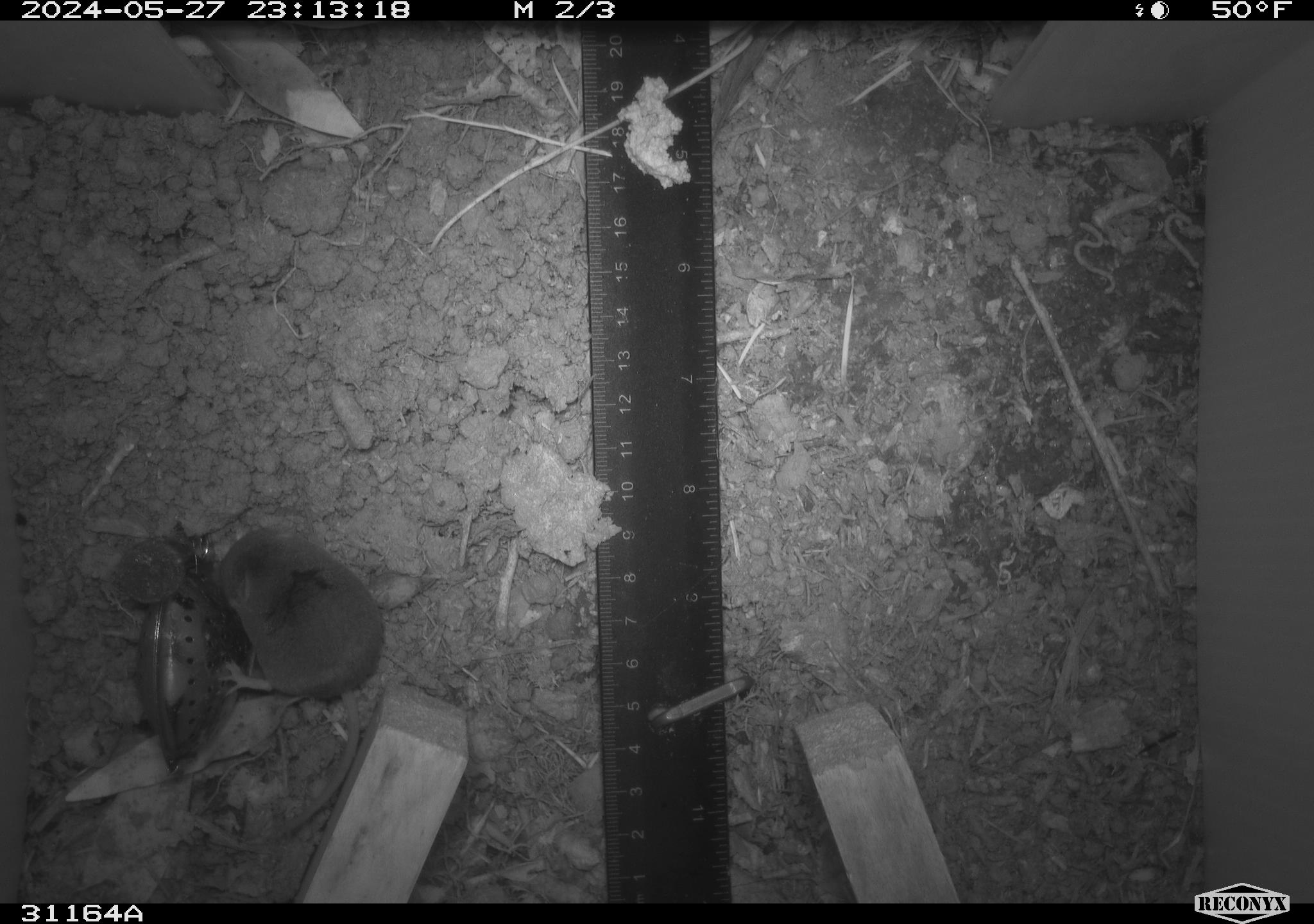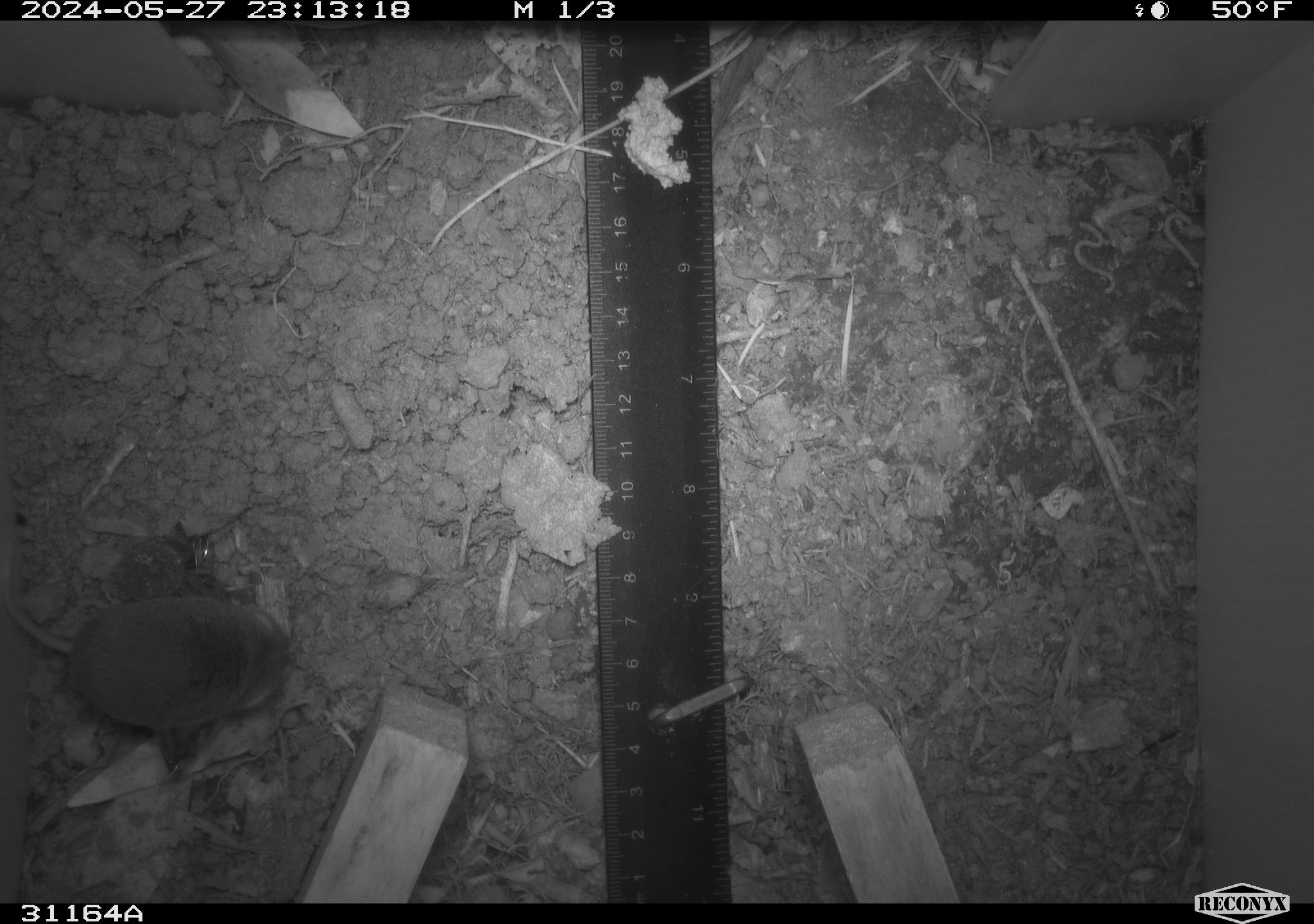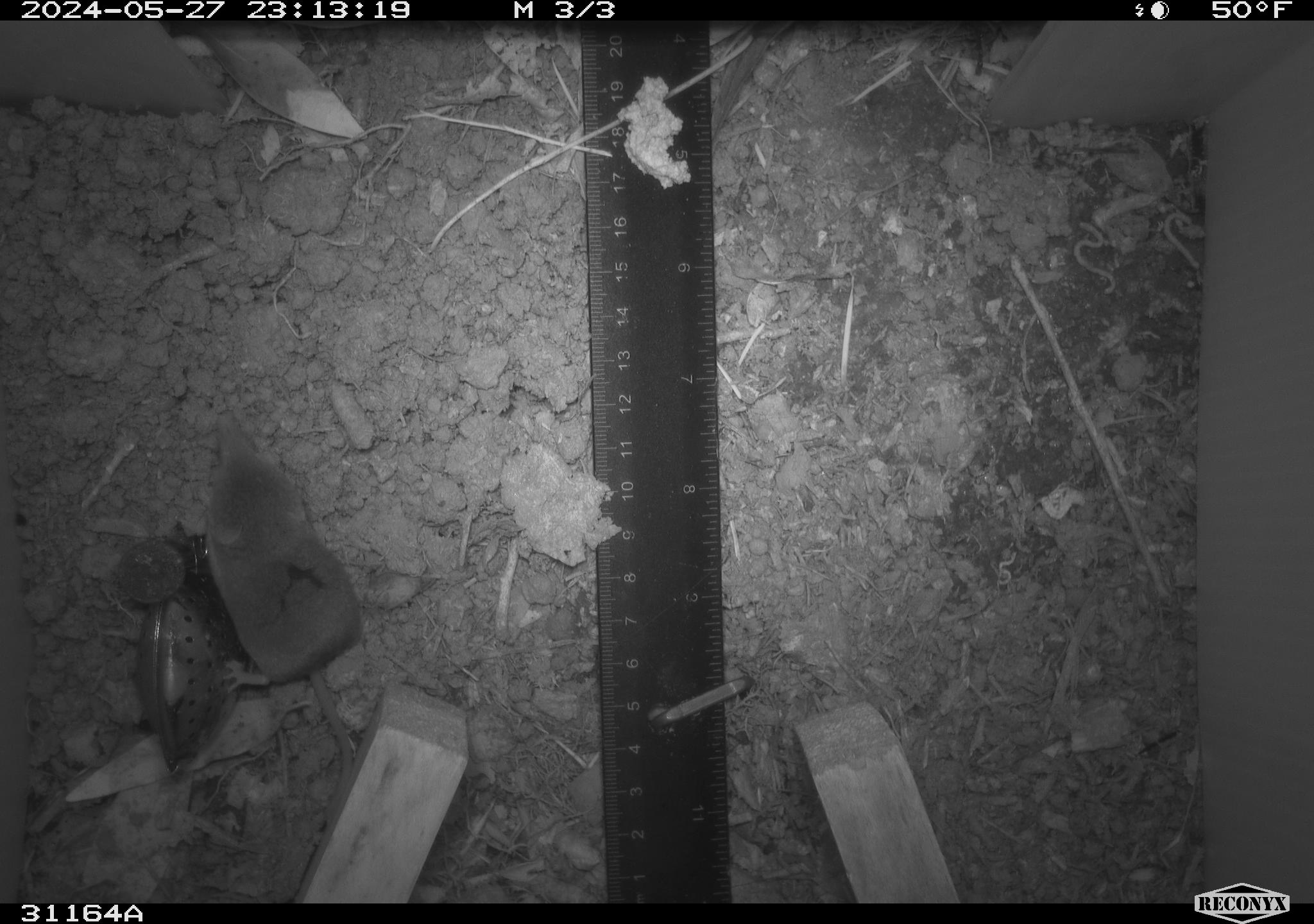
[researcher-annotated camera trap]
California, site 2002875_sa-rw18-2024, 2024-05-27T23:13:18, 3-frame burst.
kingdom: Animalia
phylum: Chordata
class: Mammalia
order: Eulipotyphla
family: Soricidae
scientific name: Soricidae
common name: shrews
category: soricidae family